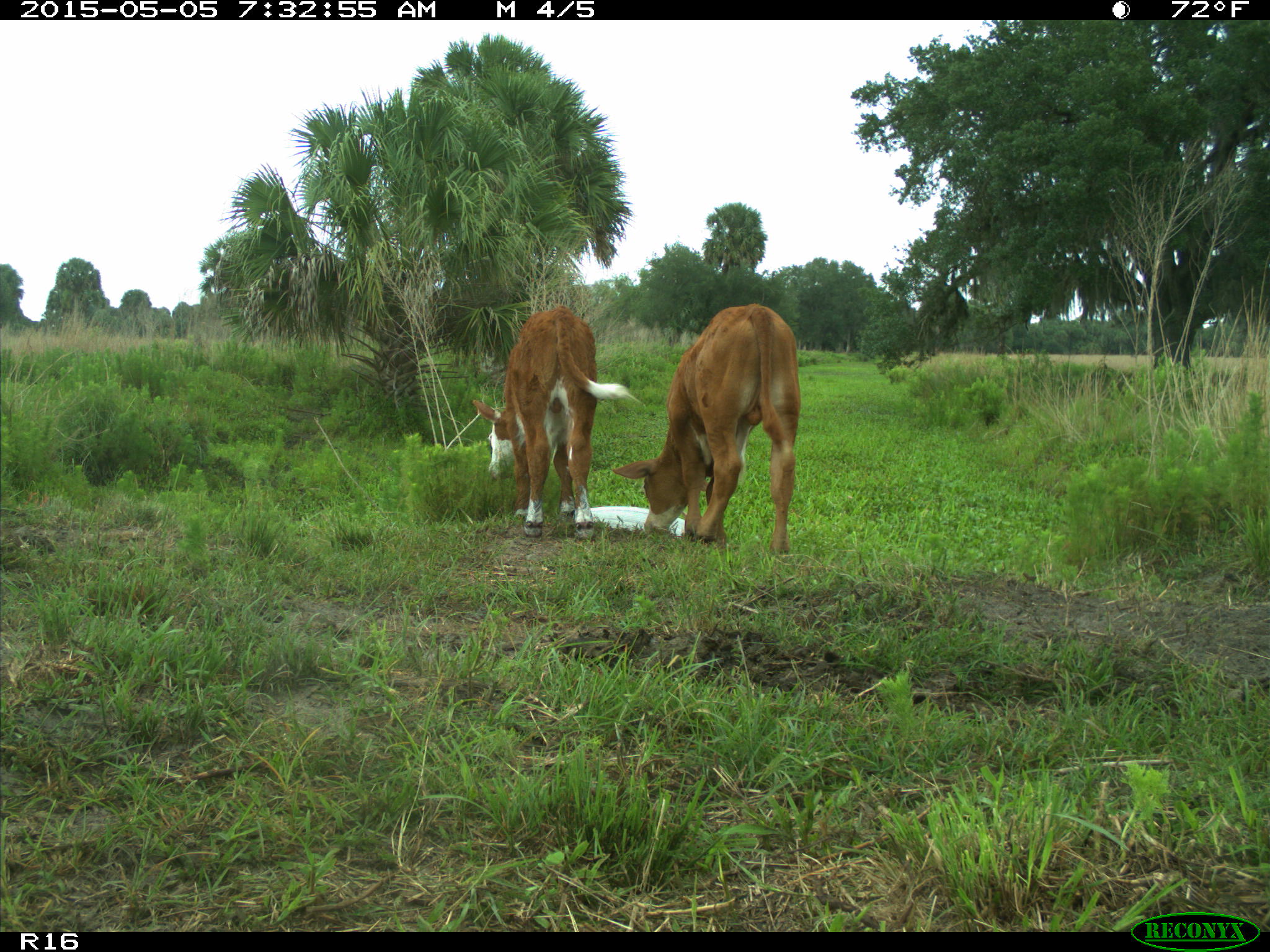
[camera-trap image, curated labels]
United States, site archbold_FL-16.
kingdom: Animalia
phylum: Chordata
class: Mammalia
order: Artiodactyla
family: Bovidae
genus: Bos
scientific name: Bos taurus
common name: domestic cow